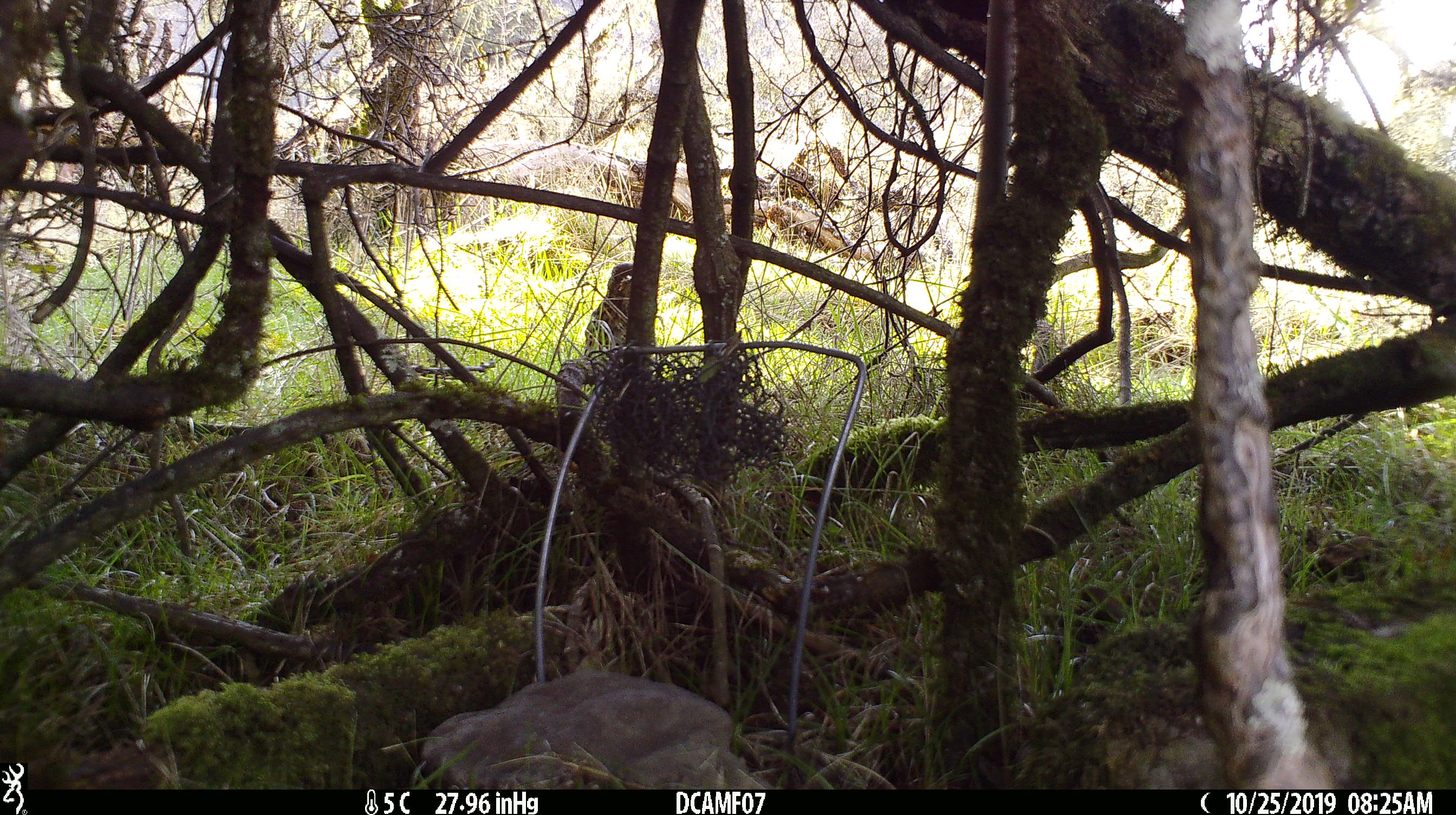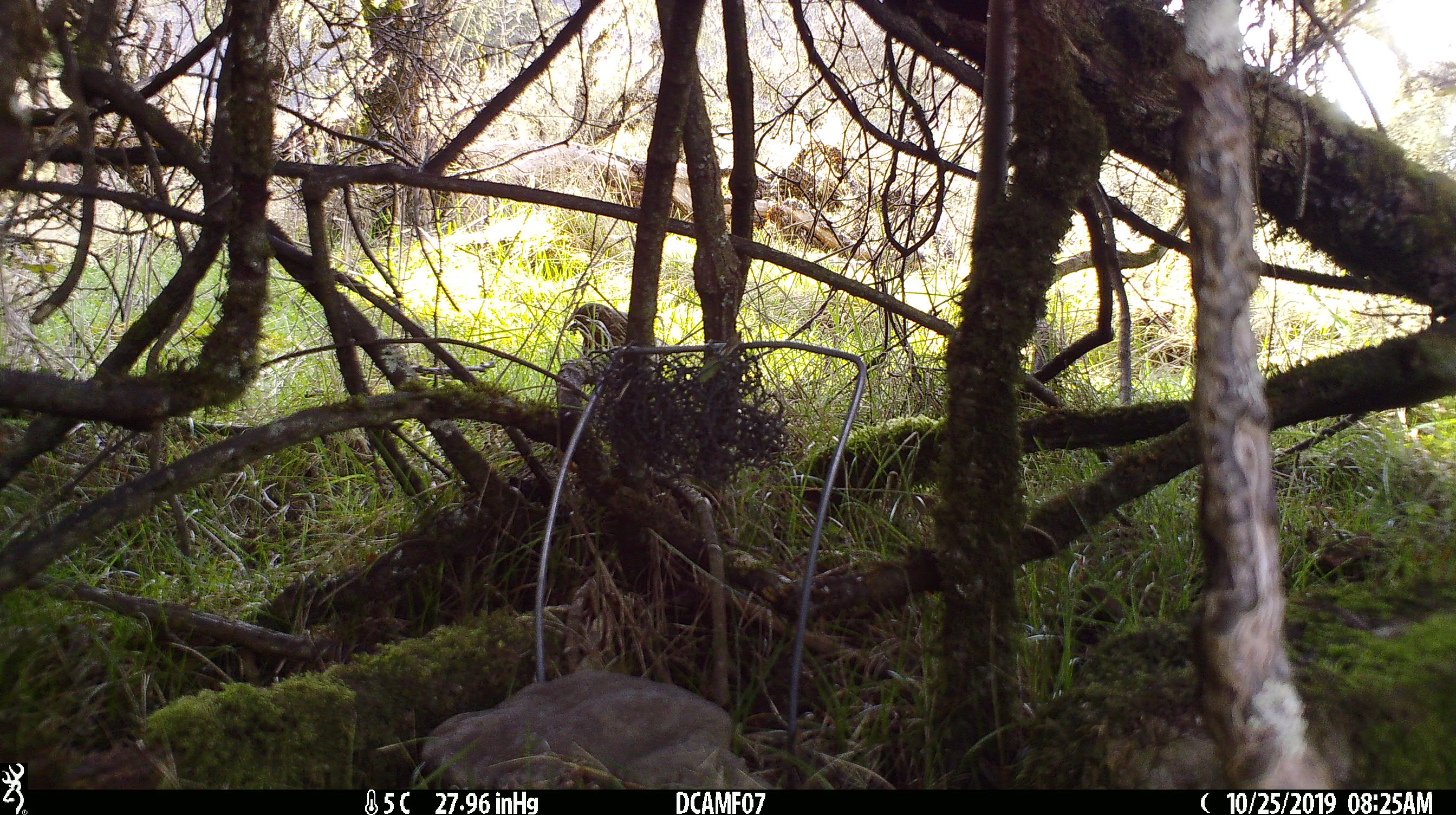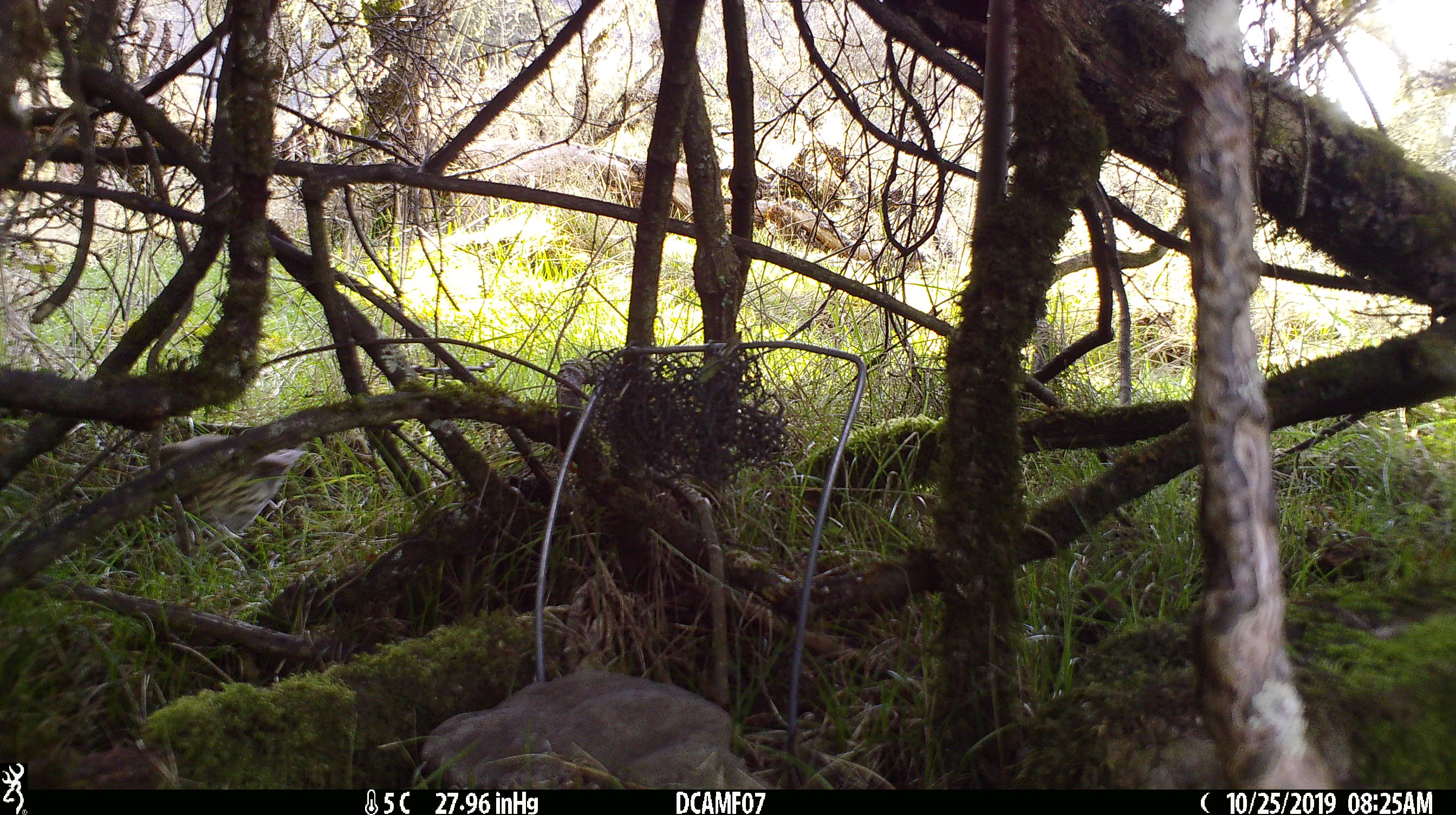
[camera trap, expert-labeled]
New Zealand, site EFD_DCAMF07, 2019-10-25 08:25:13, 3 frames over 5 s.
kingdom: Animalia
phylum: Chordata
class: Aves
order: Passeriformes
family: Turdidae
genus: Turdus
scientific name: Turdus merula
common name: eurasian blackbird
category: blackbird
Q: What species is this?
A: Blackbird (eurasian blackbird) (Turdus merula).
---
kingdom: Animalia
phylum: Chordata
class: Aves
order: Passeriformes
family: Turdidae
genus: Turdus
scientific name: Turdus philomelos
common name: song thrush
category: thrush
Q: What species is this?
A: Thrush (song thrush) (Turdus philomelos).